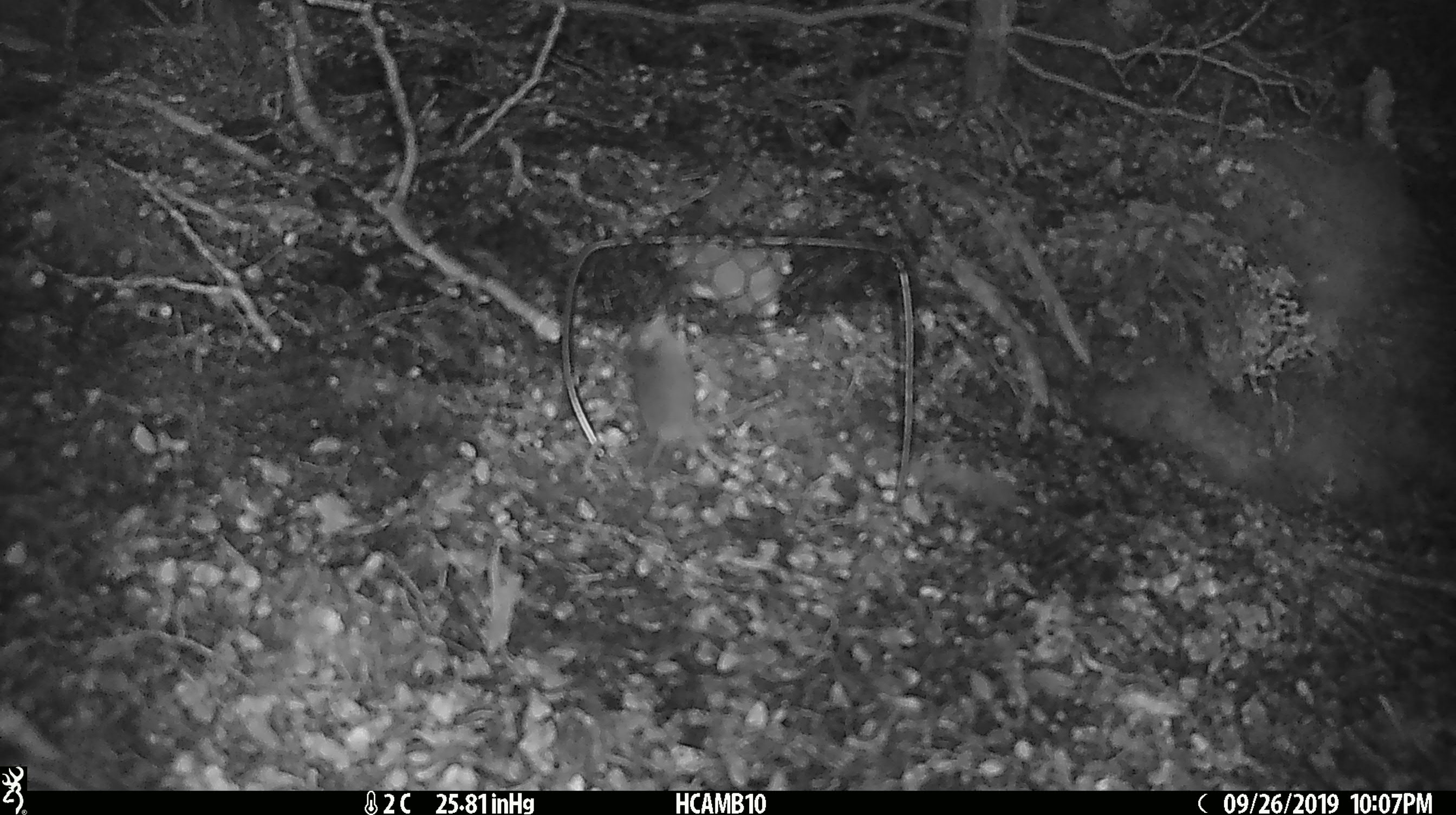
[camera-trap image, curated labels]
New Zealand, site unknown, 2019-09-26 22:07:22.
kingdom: Animalia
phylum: Chordata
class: Mammalia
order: Rodentia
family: Muridae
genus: Mus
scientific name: Mus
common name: mouse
Mouse (Mus).